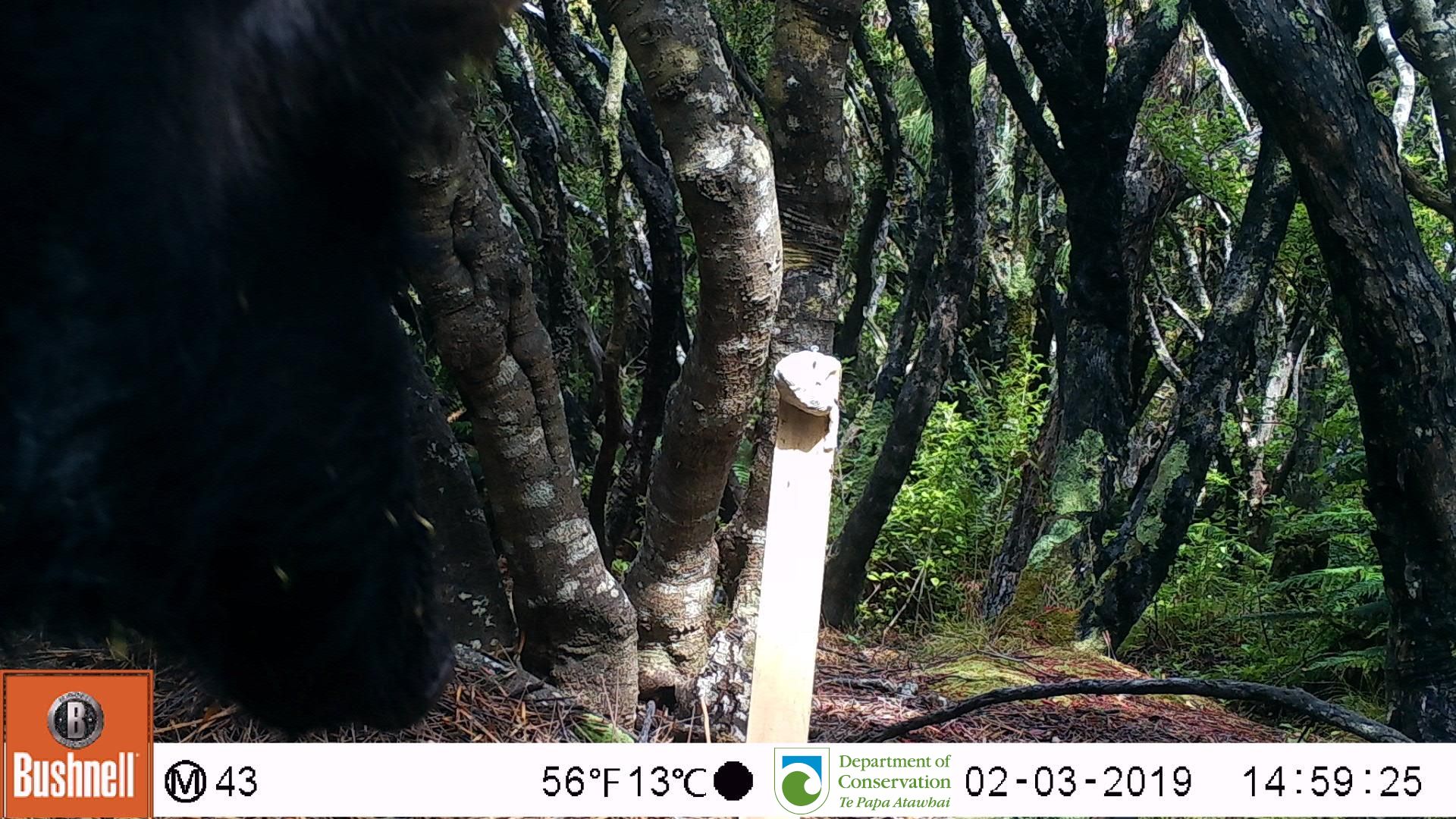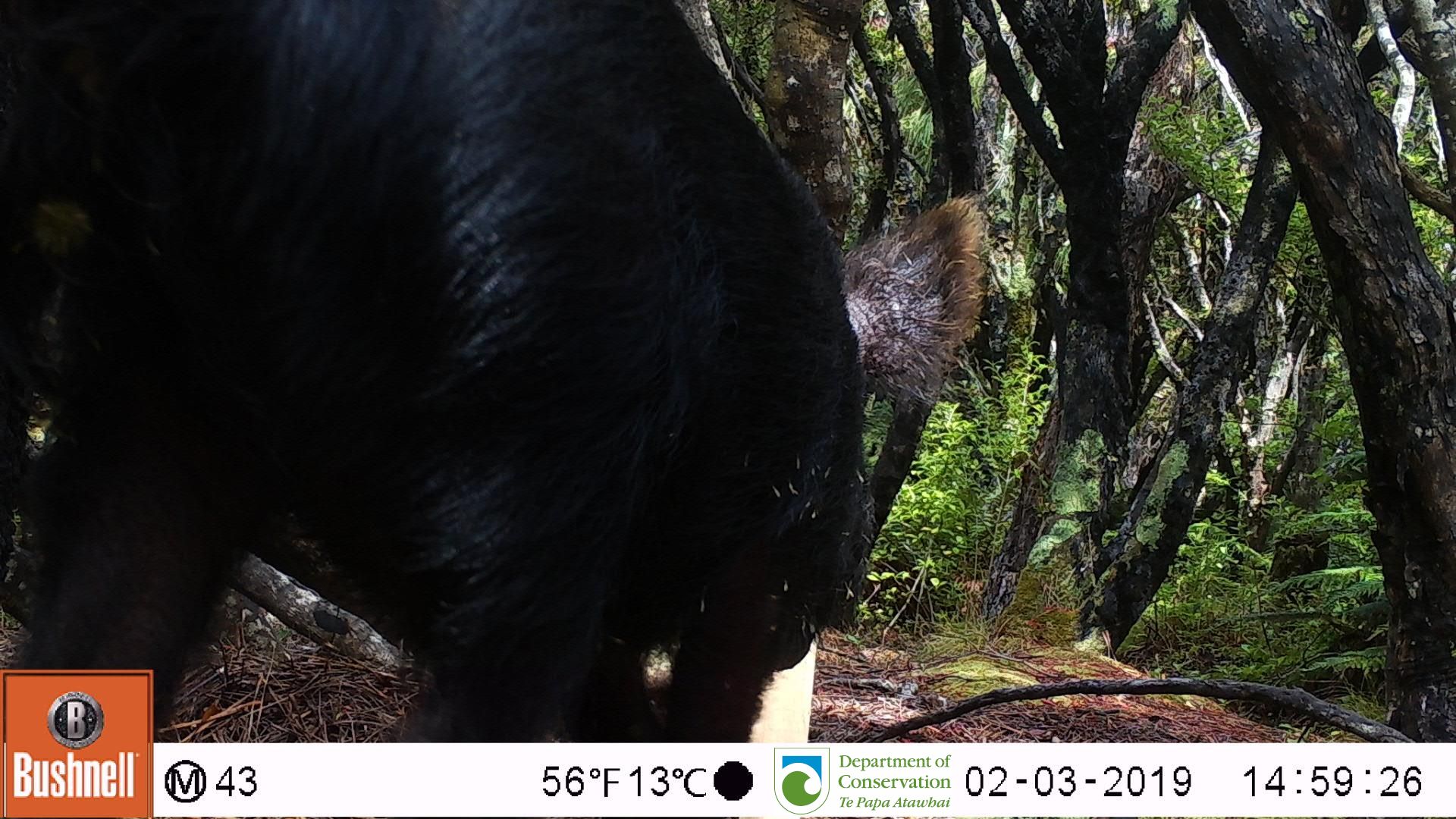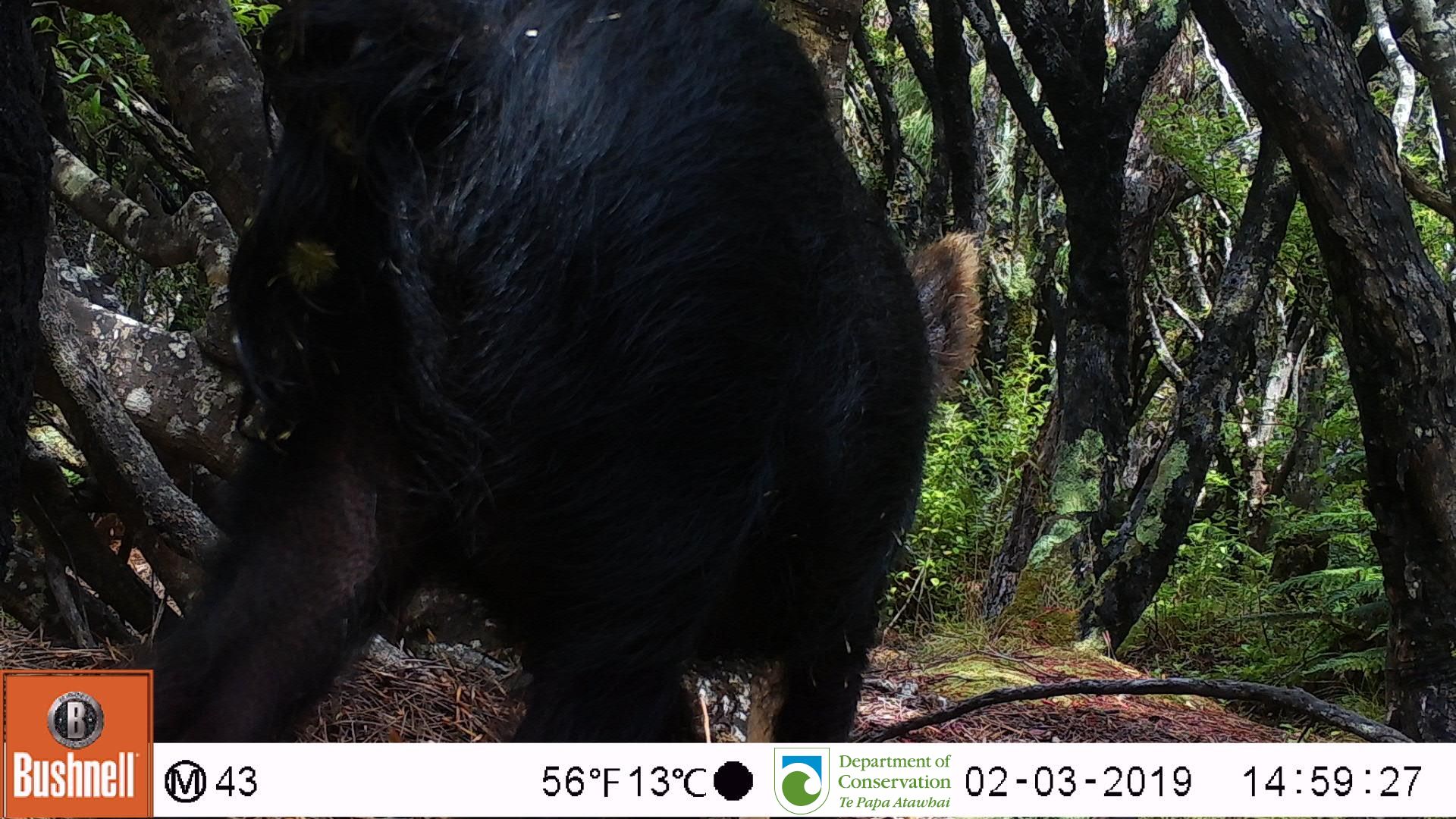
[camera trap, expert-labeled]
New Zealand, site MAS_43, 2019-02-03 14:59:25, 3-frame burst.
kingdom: Animalia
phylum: Chordata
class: Mammalia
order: Artiodactyla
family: Suidae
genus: Sus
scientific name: Sus scrofa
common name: pig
Pig (Sus scrofa).